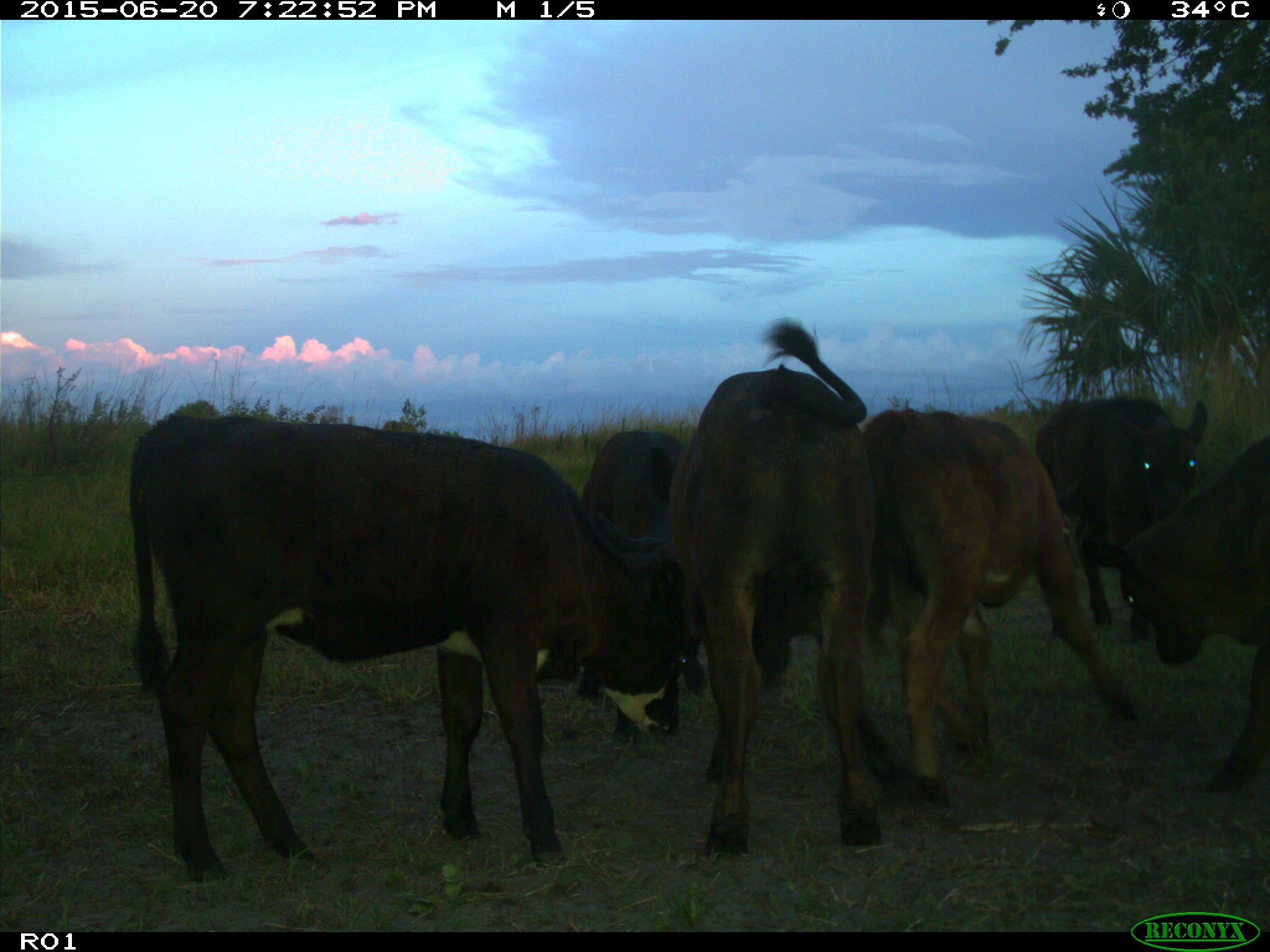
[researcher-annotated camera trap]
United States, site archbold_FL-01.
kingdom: Animalia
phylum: Chordata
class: Mammalia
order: Artiodactyla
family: Bovidae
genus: Bos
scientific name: Bos taurus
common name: domestic cow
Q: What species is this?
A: Bos taurus (domestic cow).